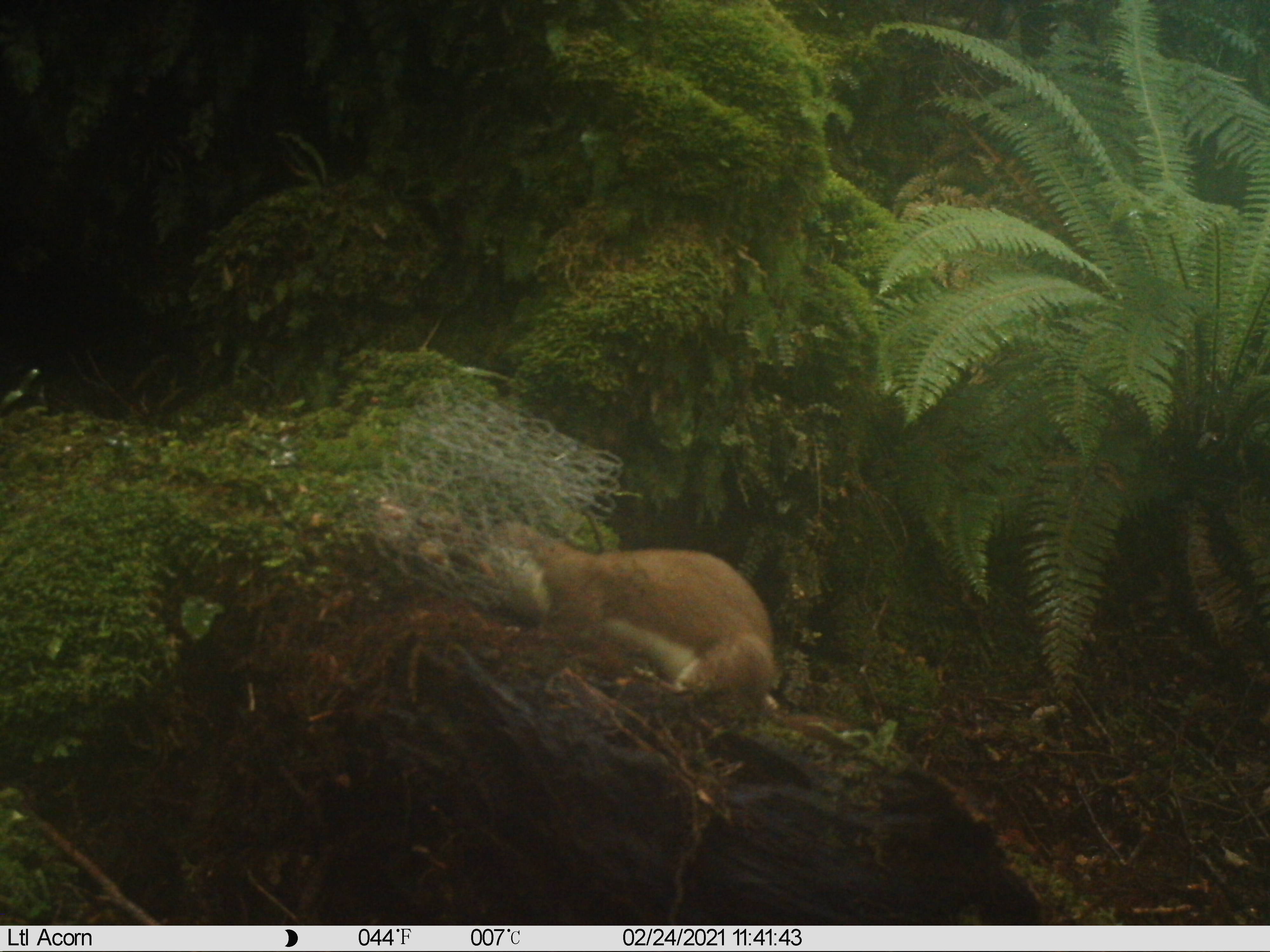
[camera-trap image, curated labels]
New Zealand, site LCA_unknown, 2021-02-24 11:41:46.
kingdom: Animalia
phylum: Chordata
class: Mammalia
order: Carnivora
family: Mustelidae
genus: Mustela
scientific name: Mustela erminea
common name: stoat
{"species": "stoat (Mustela erminea)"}